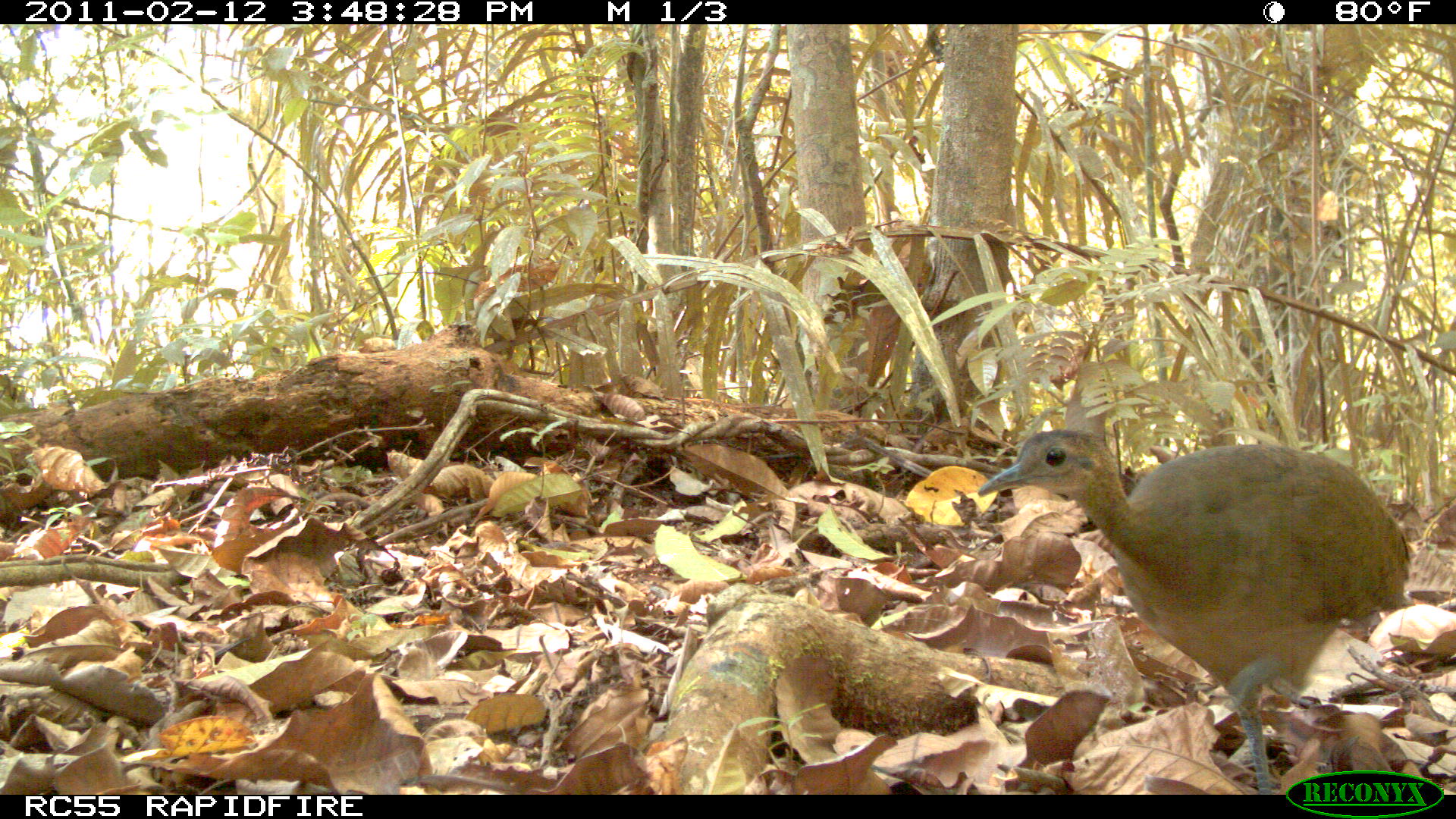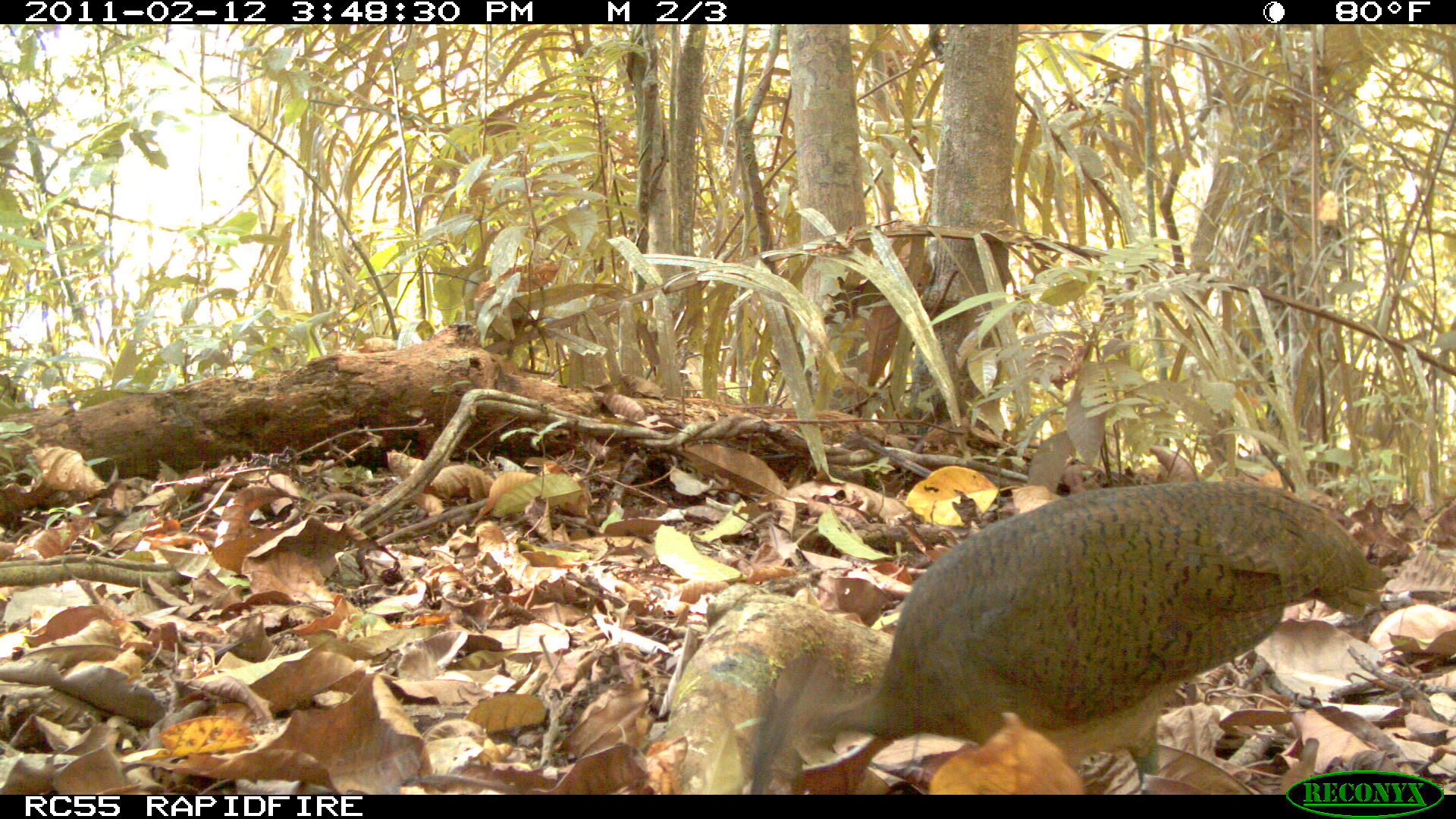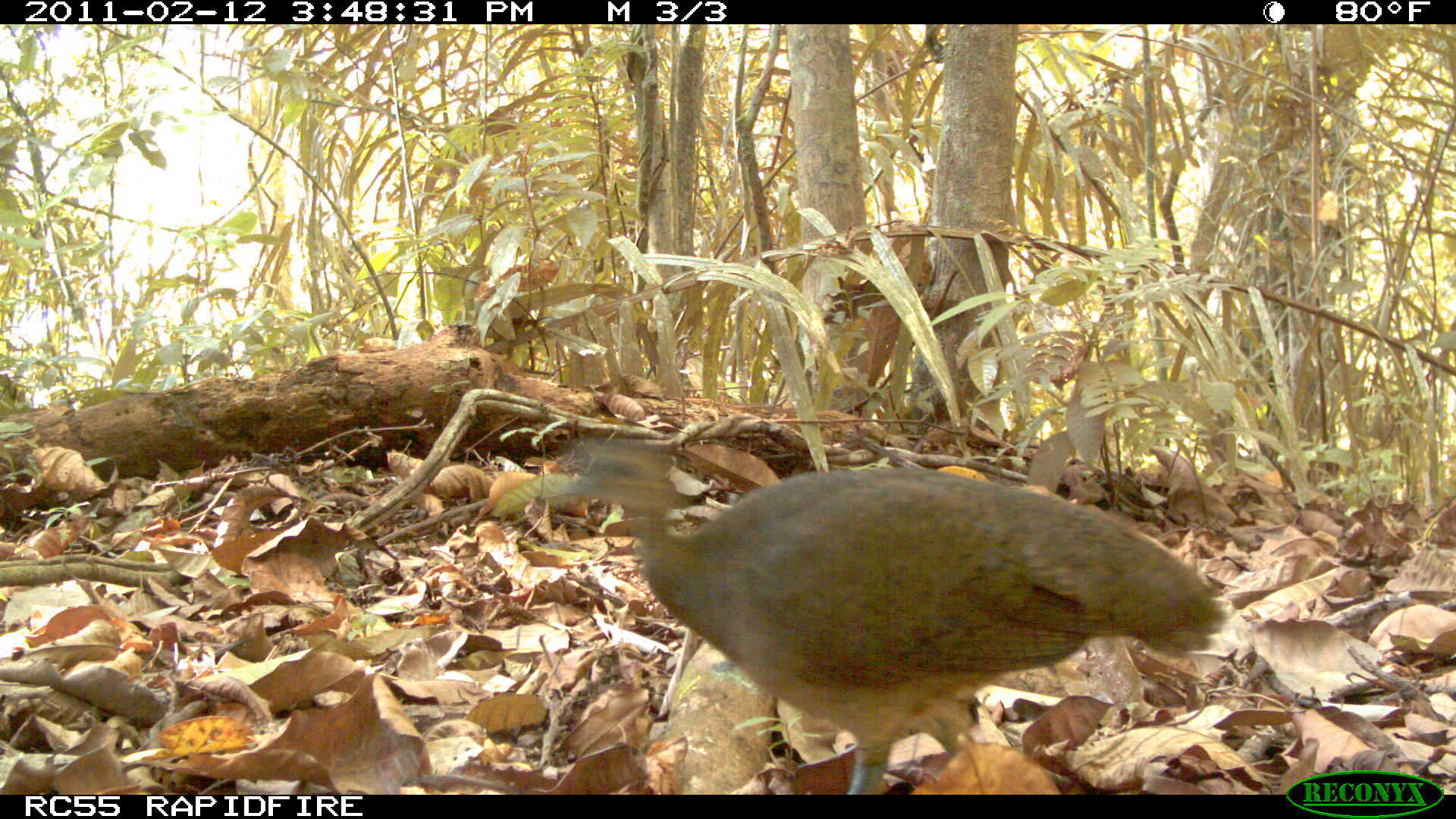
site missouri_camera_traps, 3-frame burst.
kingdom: Animalia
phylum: Chordata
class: Aves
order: Tinamiformes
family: Tinamidae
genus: Tinamus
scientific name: Tinamus major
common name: great tinamou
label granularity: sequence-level